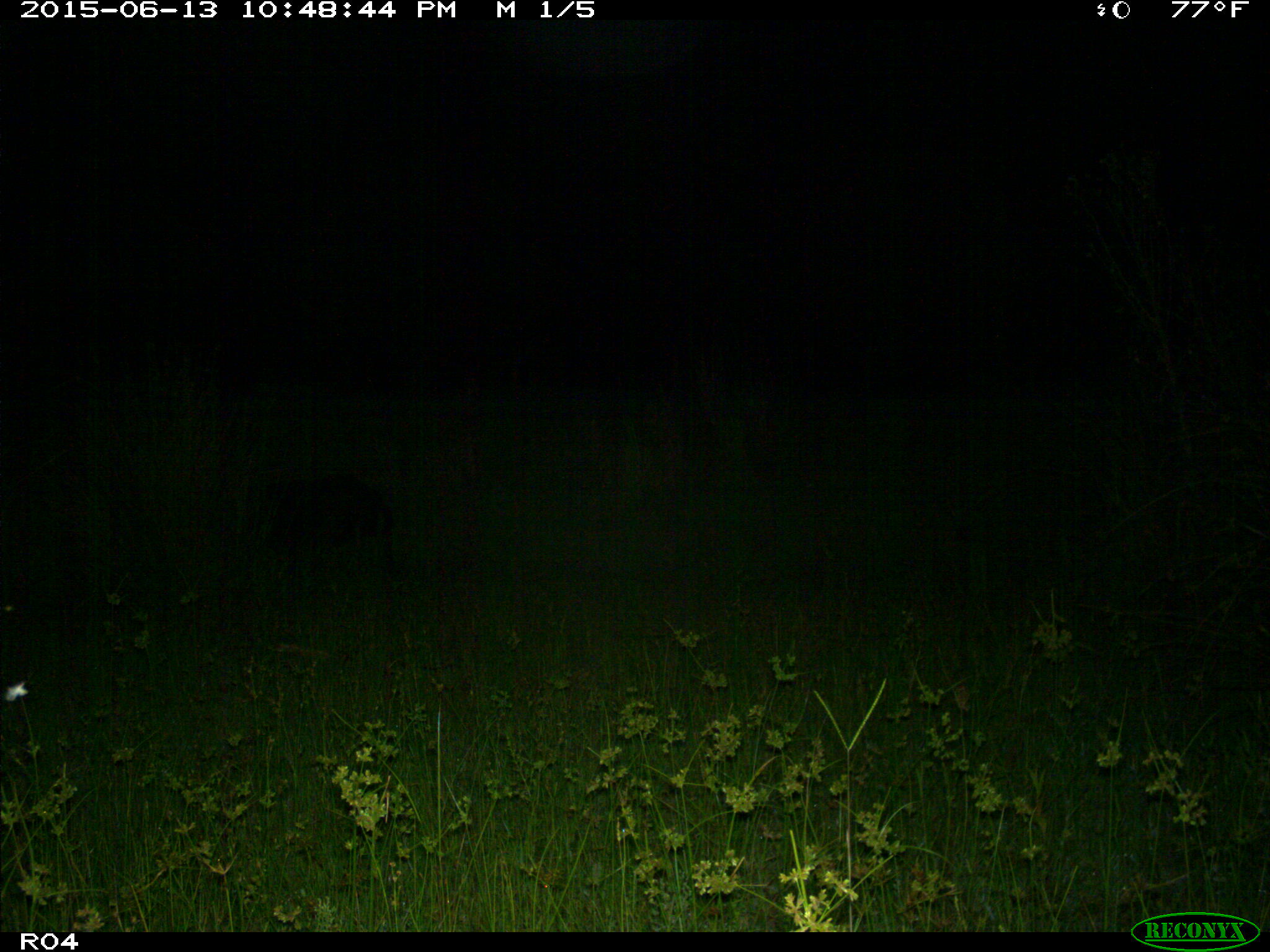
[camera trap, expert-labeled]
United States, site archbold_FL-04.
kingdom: Animalia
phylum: Chordata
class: Mammalia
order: Artiodactyla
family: Suidae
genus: Sus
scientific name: Sus scrofa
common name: wild boar